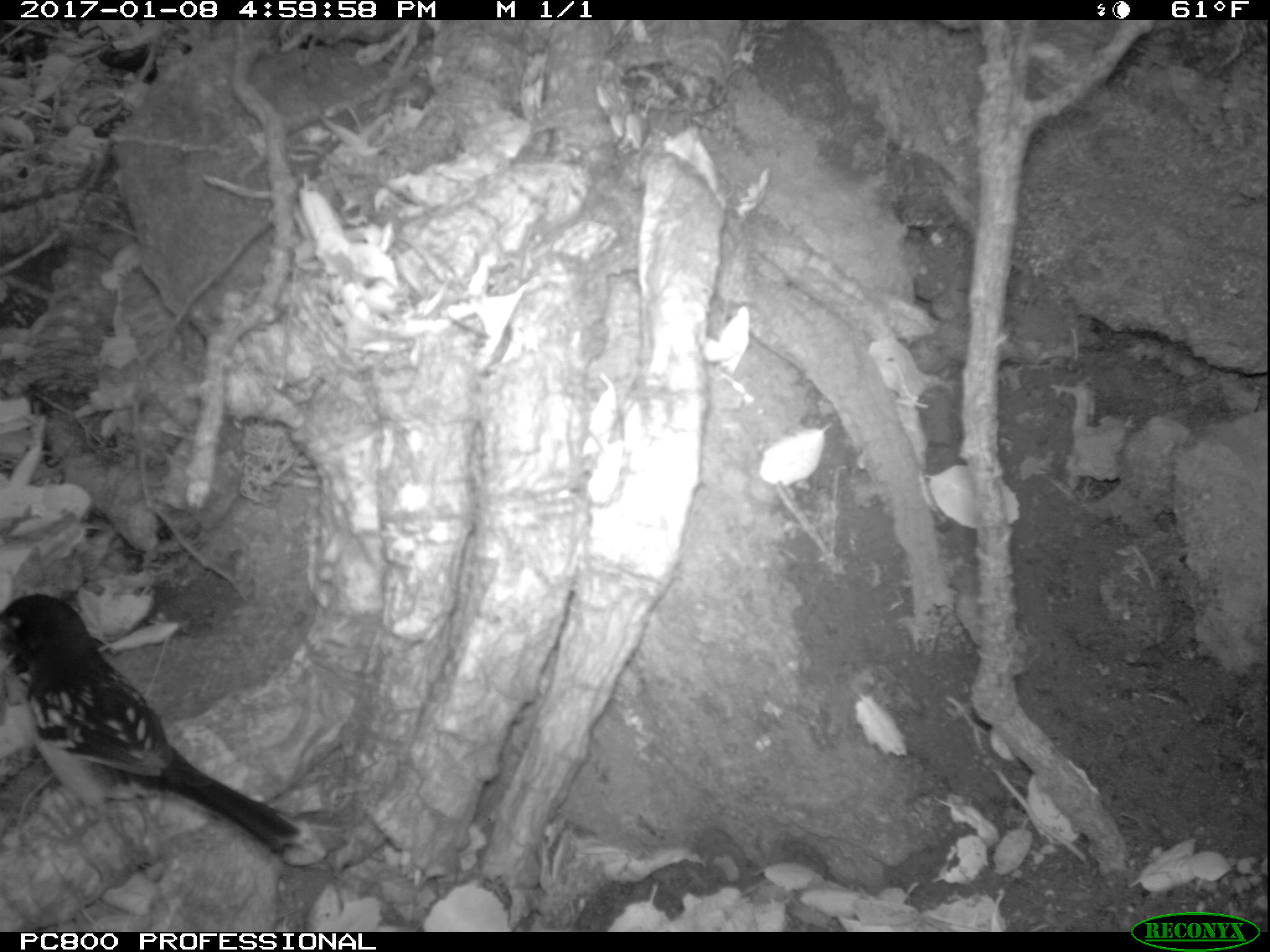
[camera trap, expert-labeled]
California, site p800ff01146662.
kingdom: Animalia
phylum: Chordata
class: Aves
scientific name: Aves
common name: bird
Bird (Aves).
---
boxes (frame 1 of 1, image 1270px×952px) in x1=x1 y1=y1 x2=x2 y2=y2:
bird: x1=0 y1=593 x2=301 y2=852